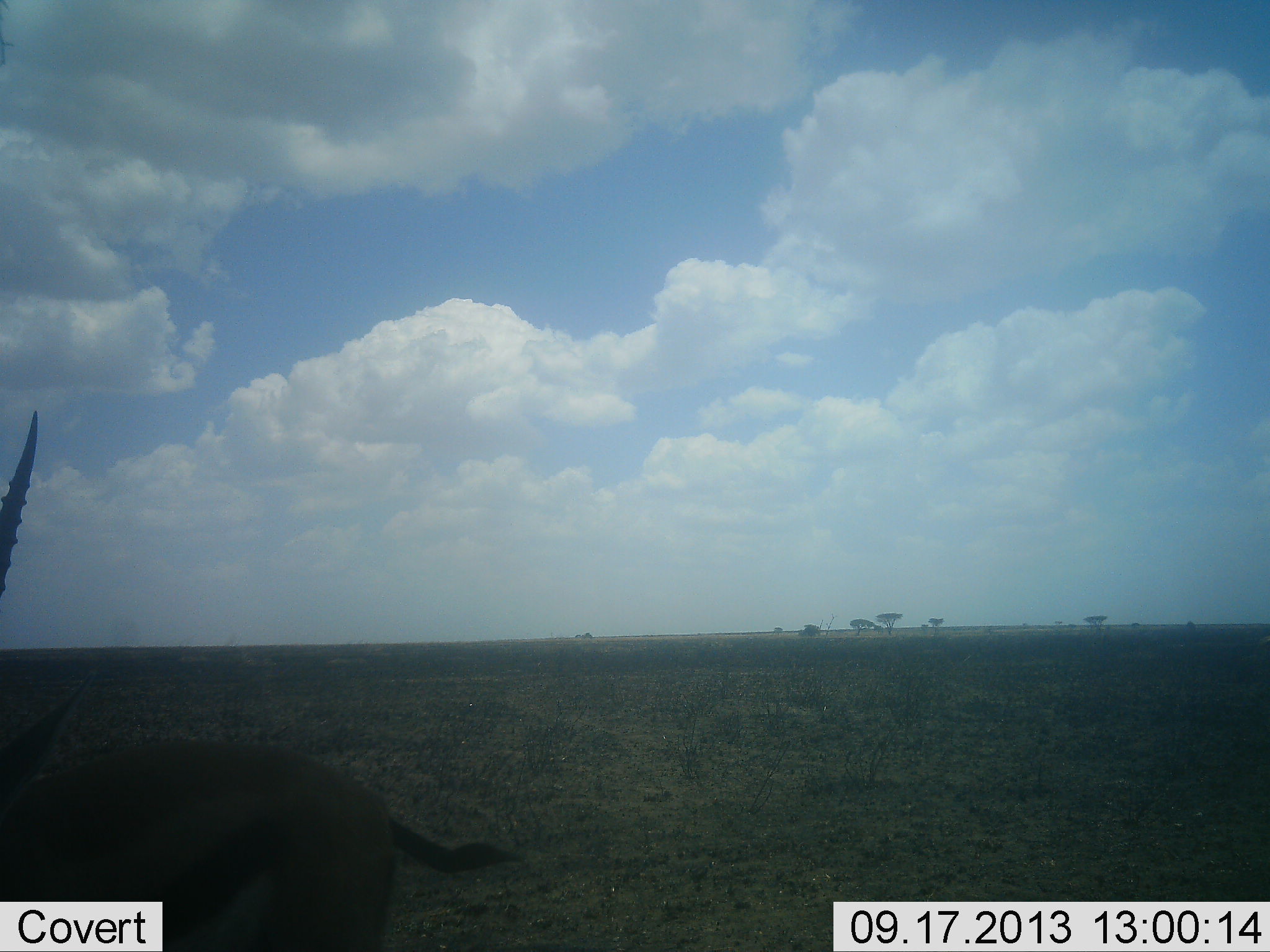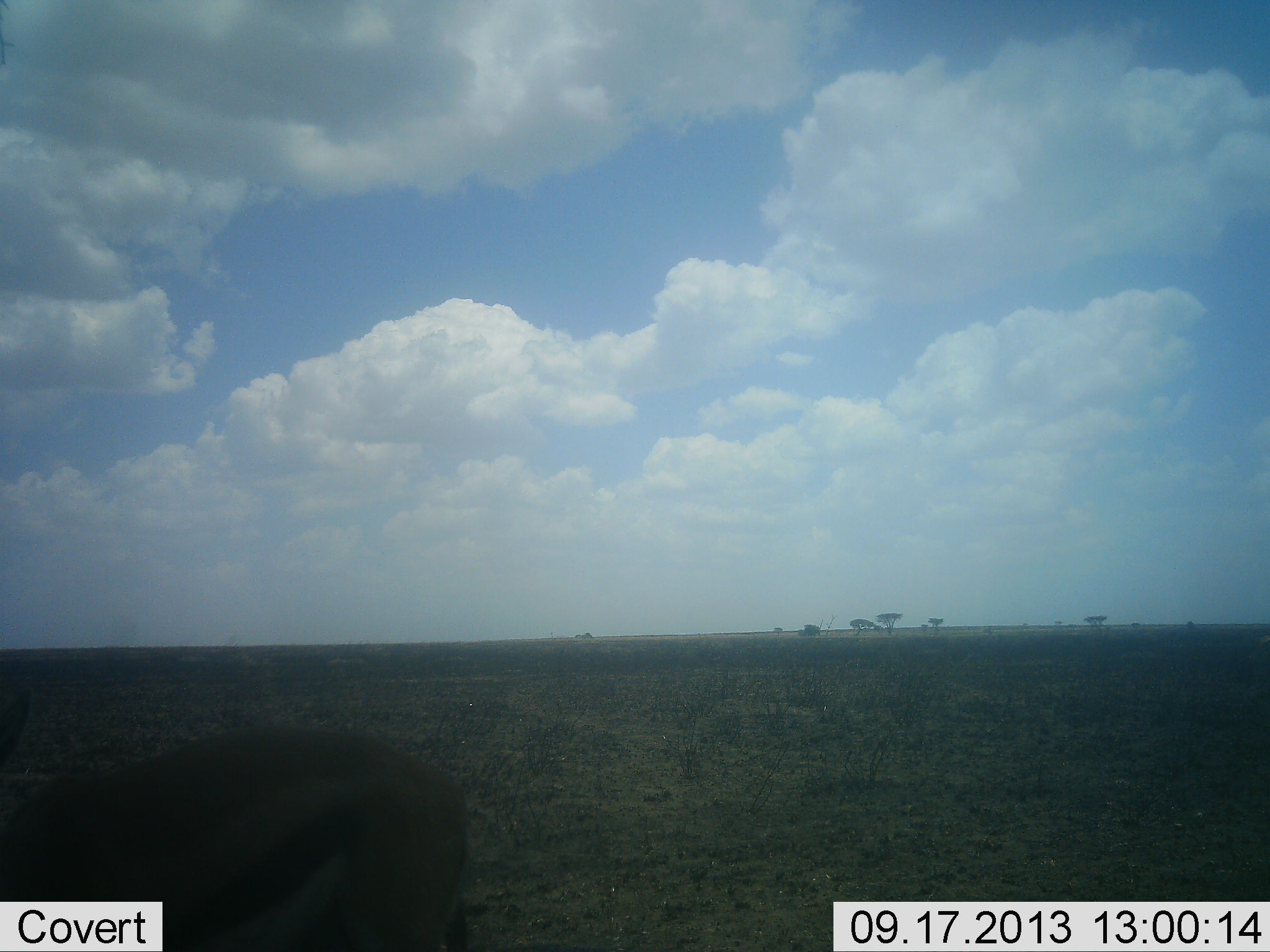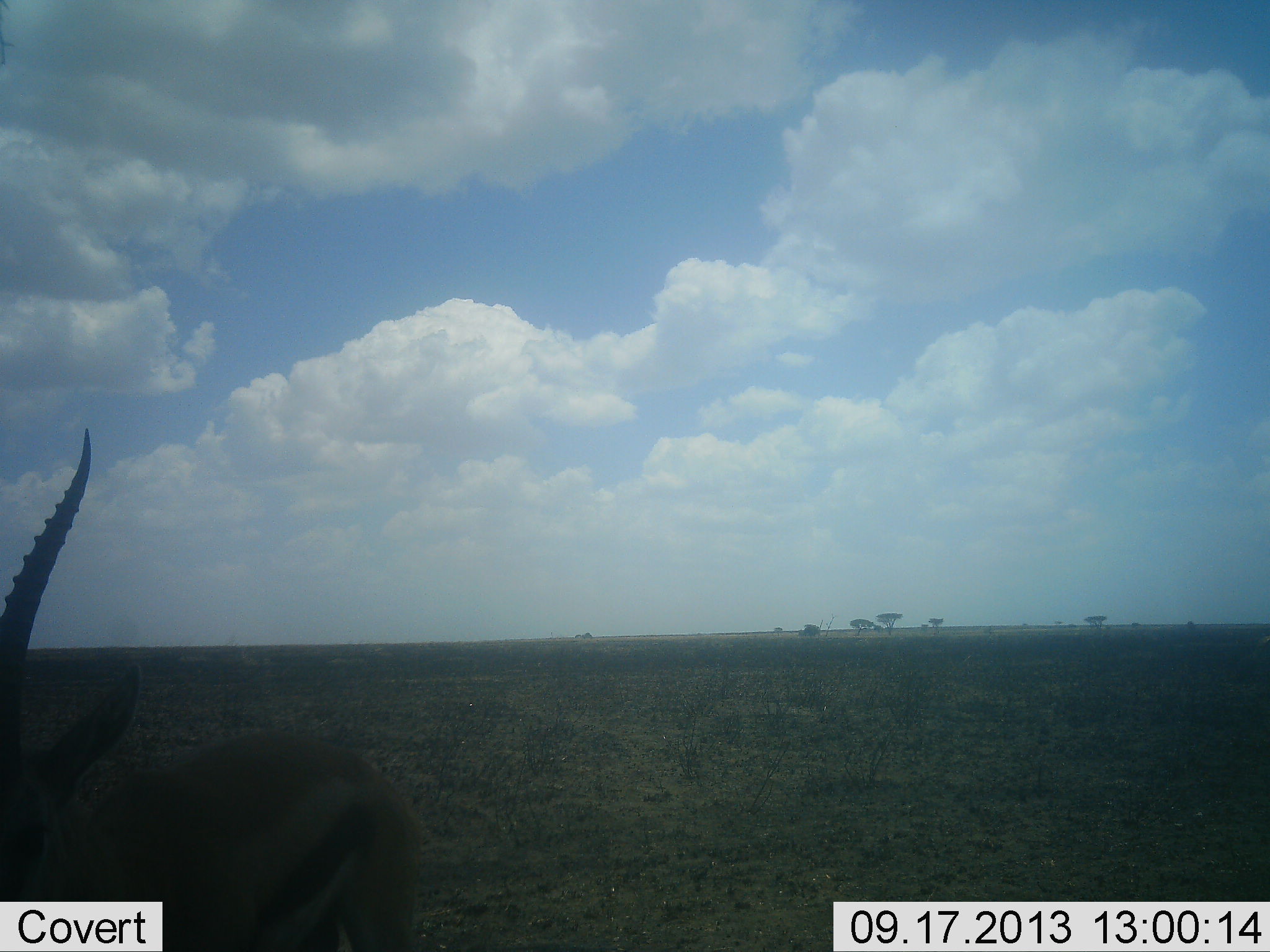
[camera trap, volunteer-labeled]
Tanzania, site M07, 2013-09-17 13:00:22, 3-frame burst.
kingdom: Animalia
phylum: Chordata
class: Mammalia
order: Artiodactyla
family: Bovidae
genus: Eudorcas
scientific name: Eudorcas thomsonii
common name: thomson's gazelle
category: gazellethomsons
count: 1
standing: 72%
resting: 0%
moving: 17%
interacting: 0%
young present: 0%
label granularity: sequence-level